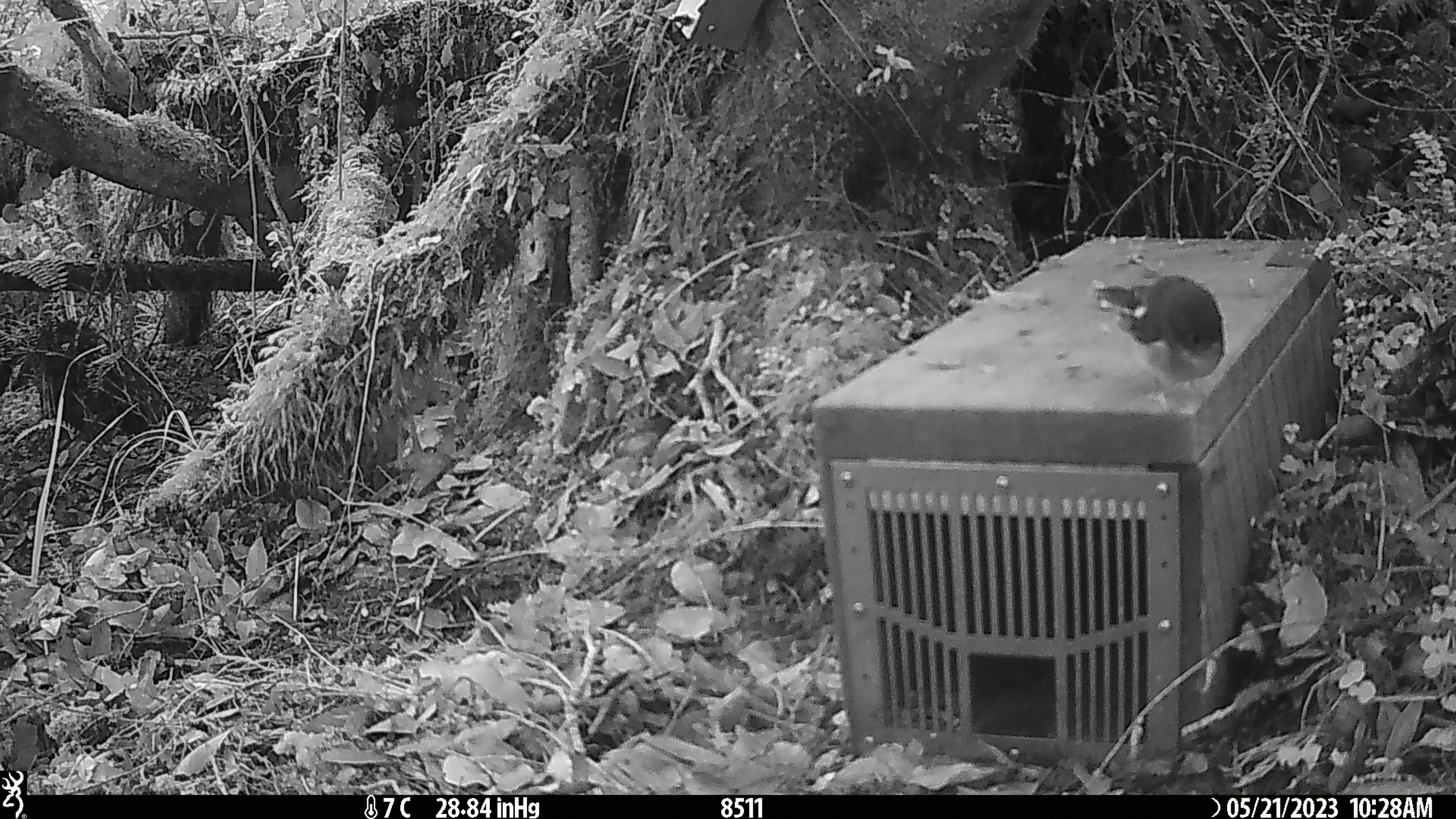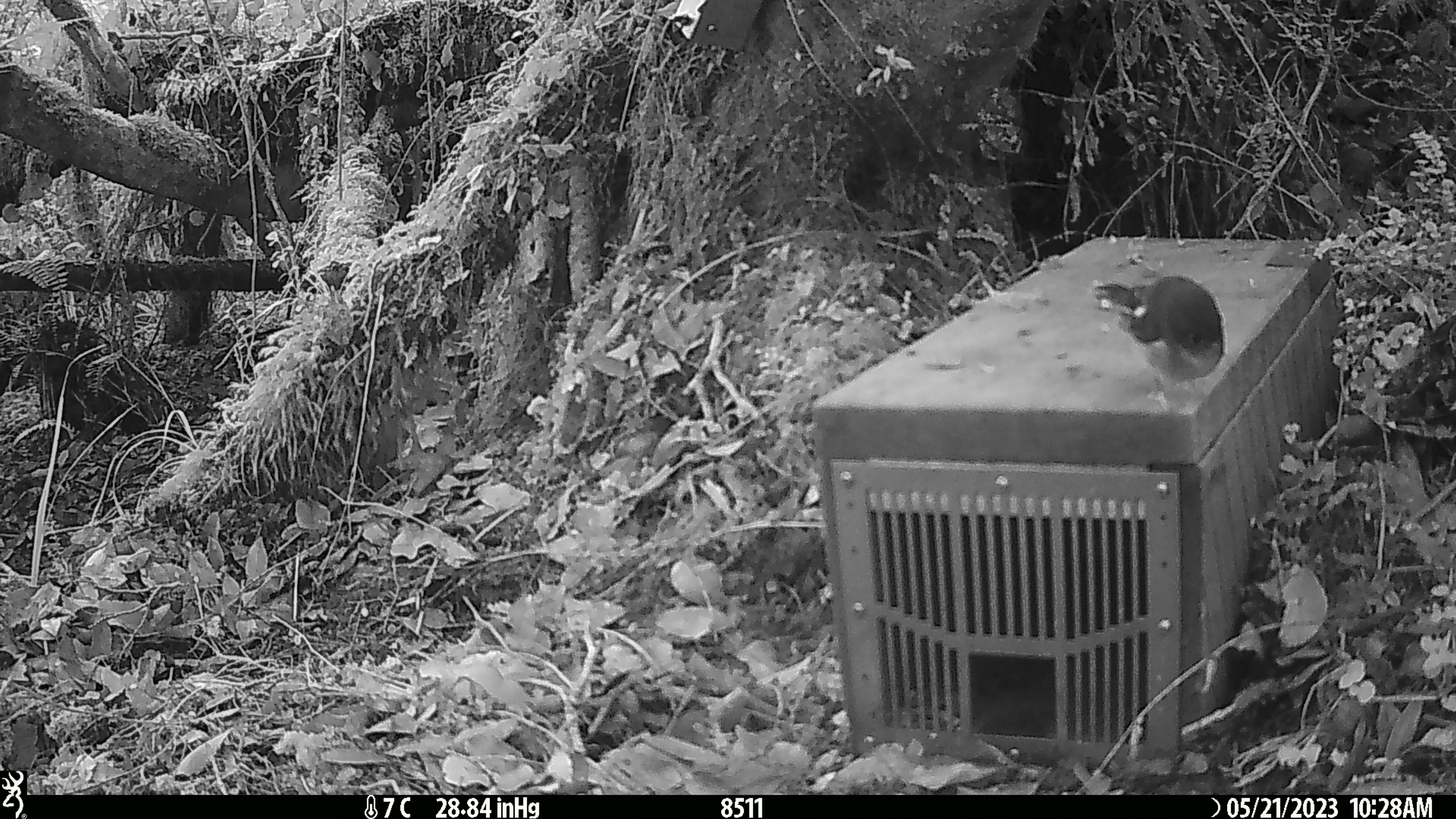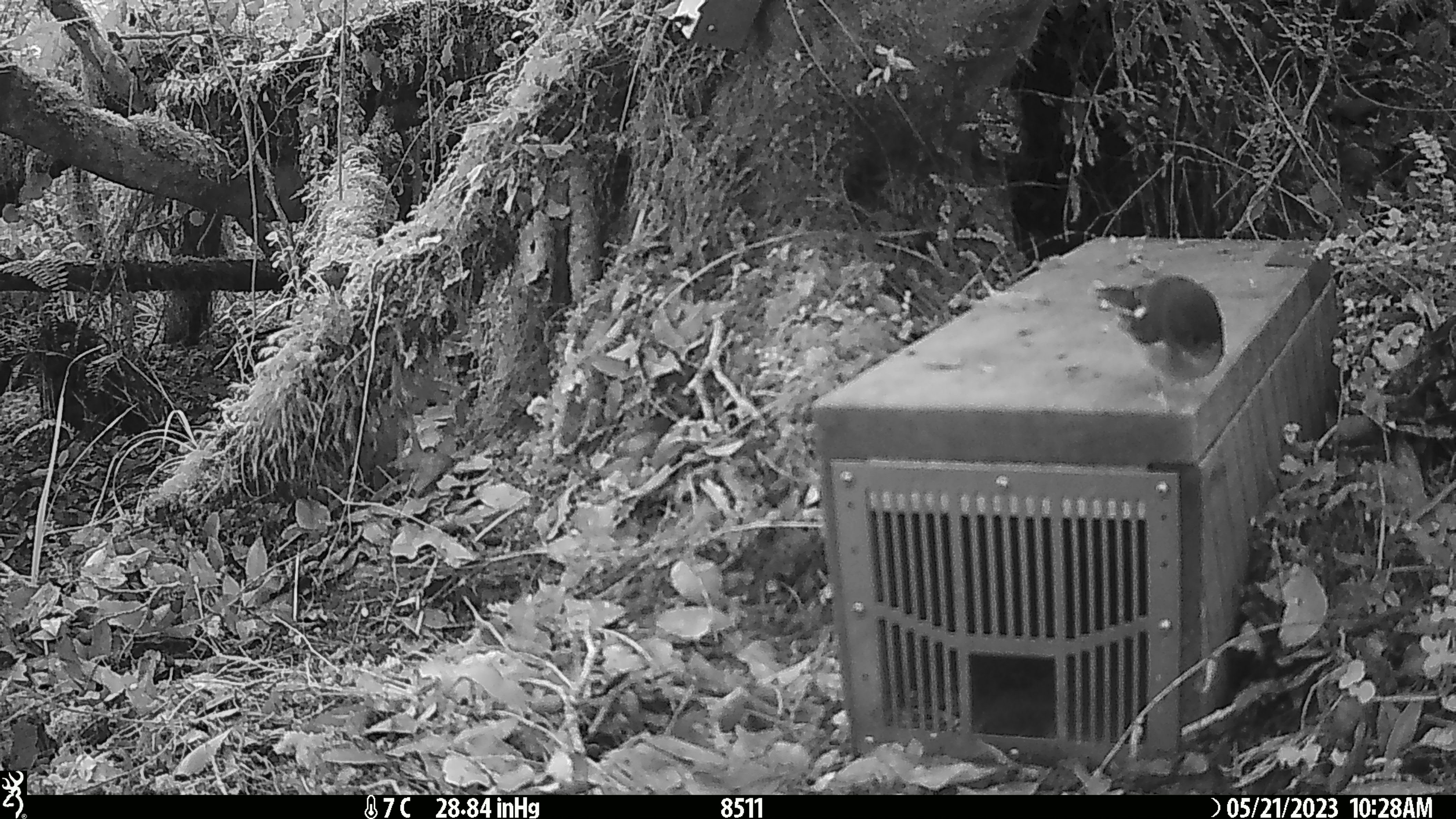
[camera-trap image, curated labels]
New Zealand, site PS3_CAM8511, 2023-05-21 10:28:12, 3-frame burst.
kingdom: Animalia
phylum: Chordata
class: Aves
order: Passeriformes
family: Petroicidae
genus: Petroica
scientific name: Petroica macrocephala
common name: tomtit